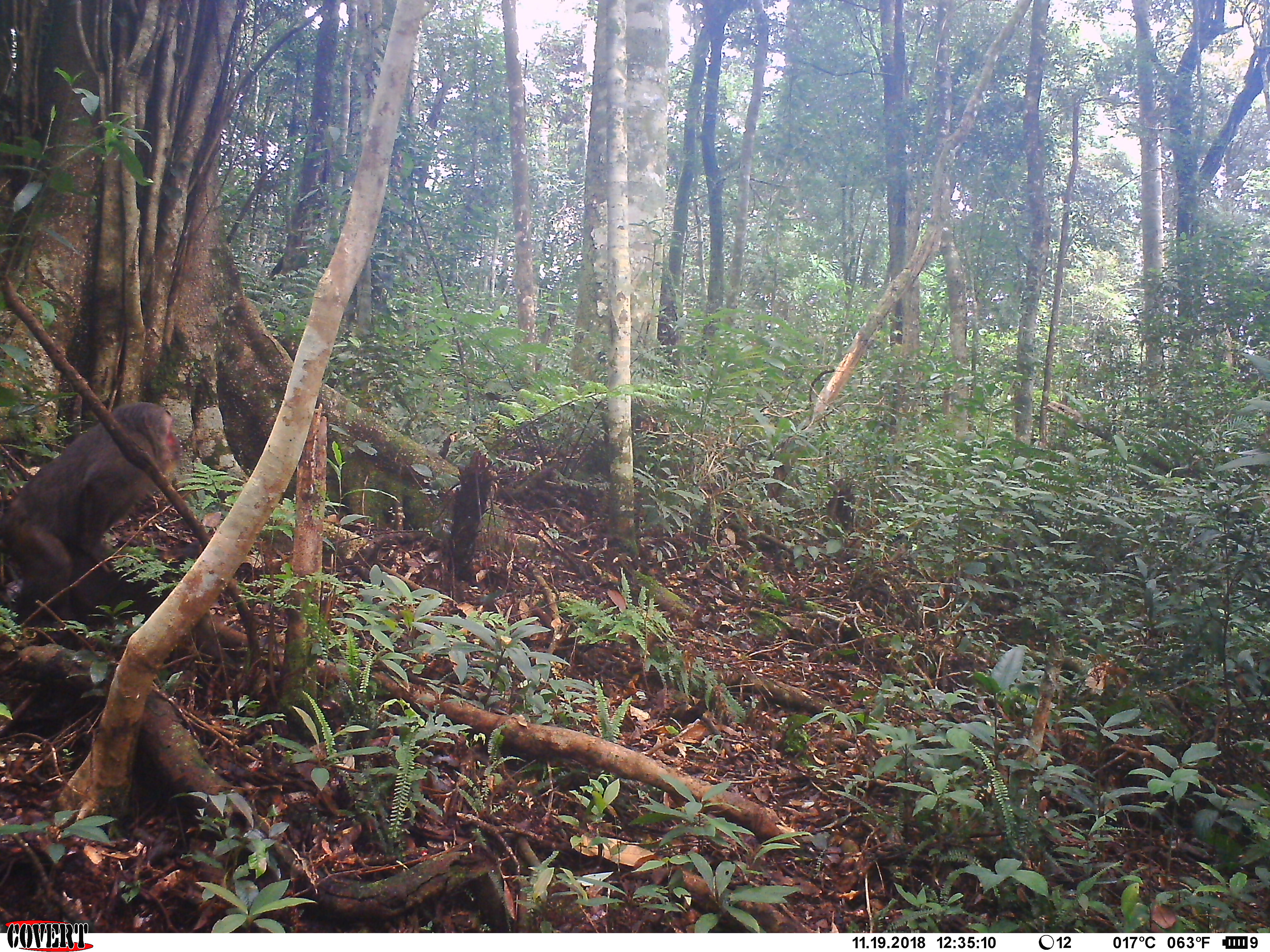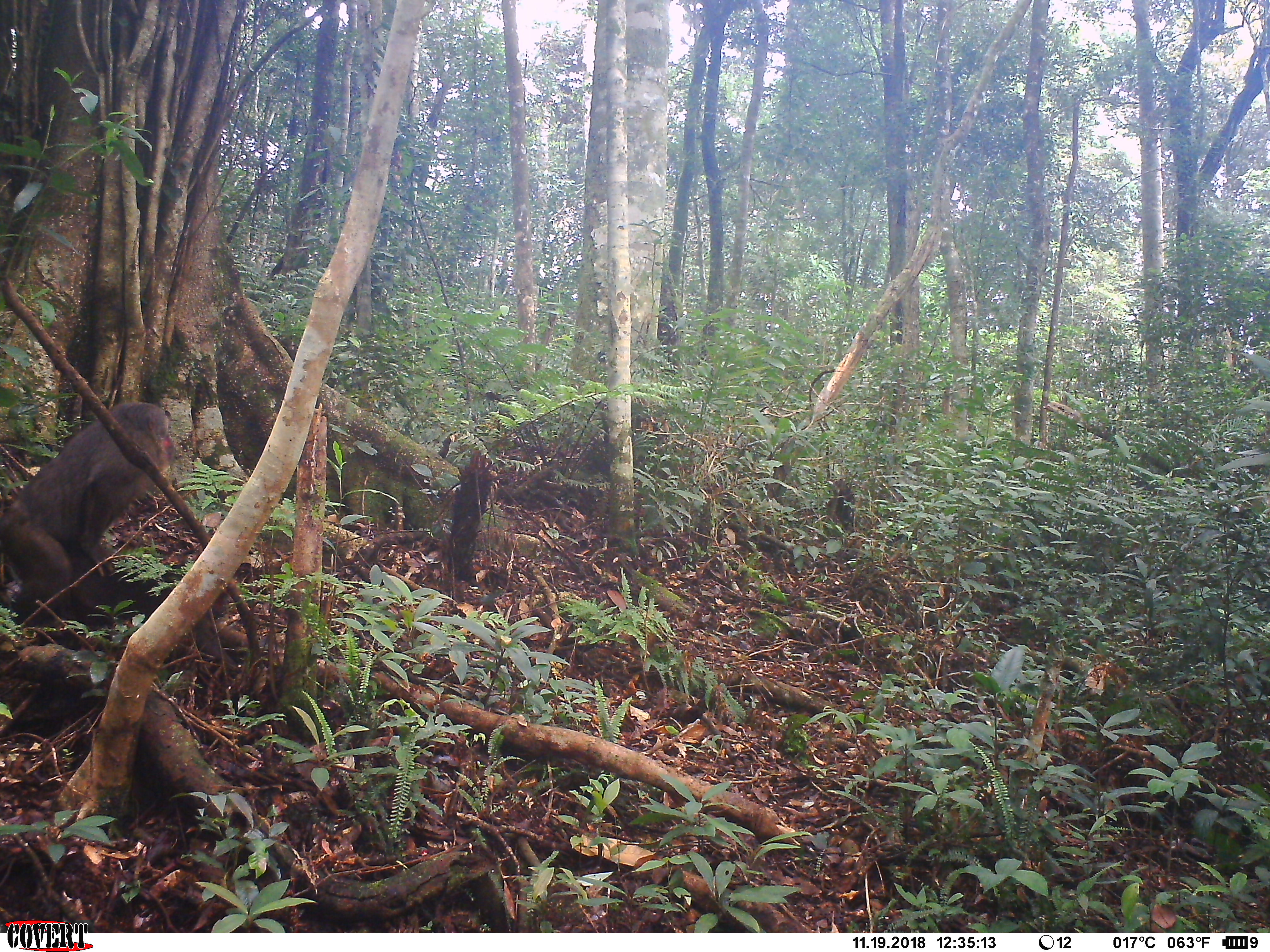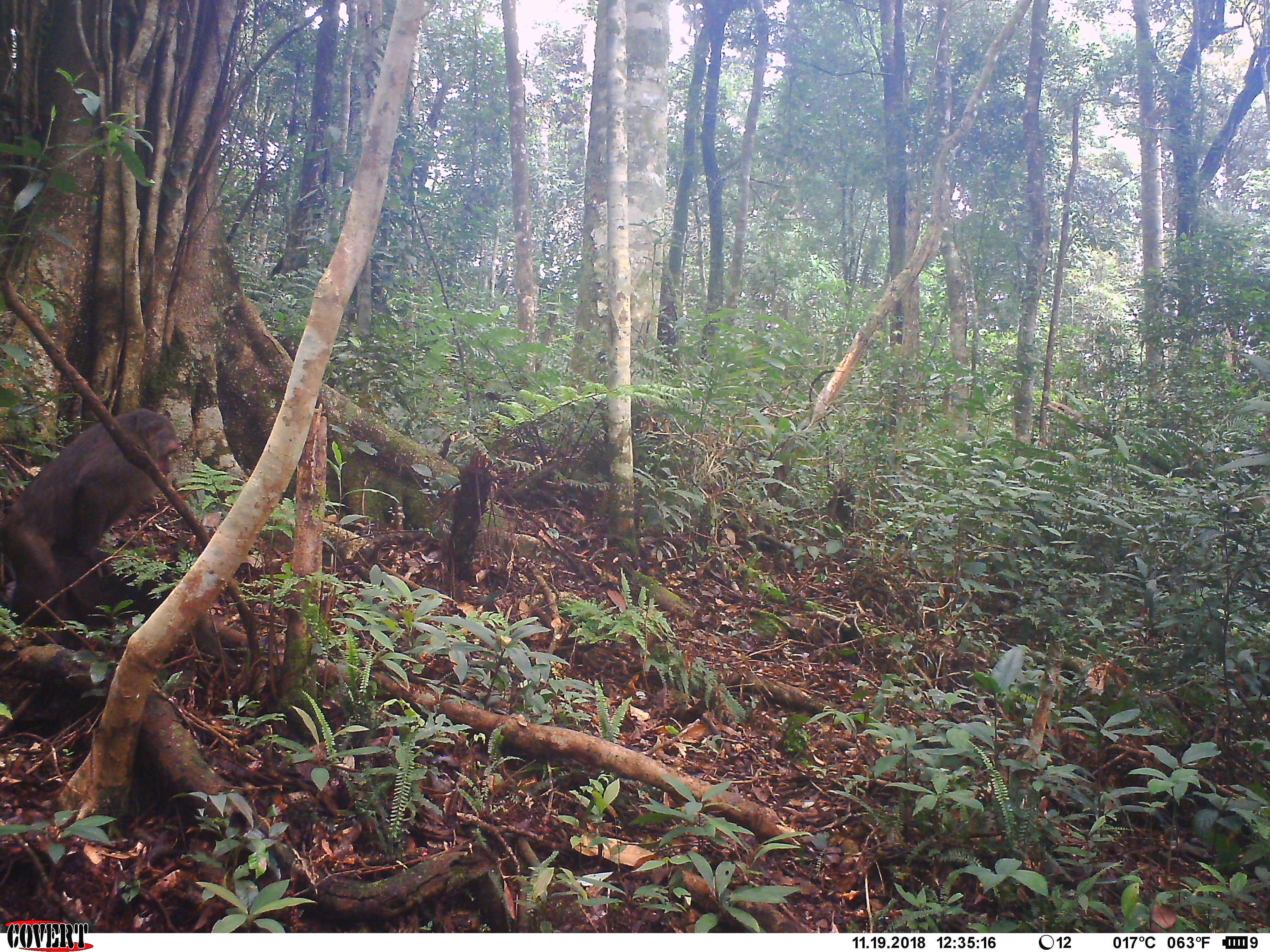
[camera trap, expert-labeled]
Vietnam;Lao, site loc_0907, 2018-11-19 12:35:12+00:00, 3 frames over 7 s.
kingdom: Animalia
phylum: Chordata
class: Mammalia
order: Primates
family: Cercopithecidae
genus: Macaca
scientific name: Macaca arctoides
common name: stump-tailed macaque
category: stump tailed macaque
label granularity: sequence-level